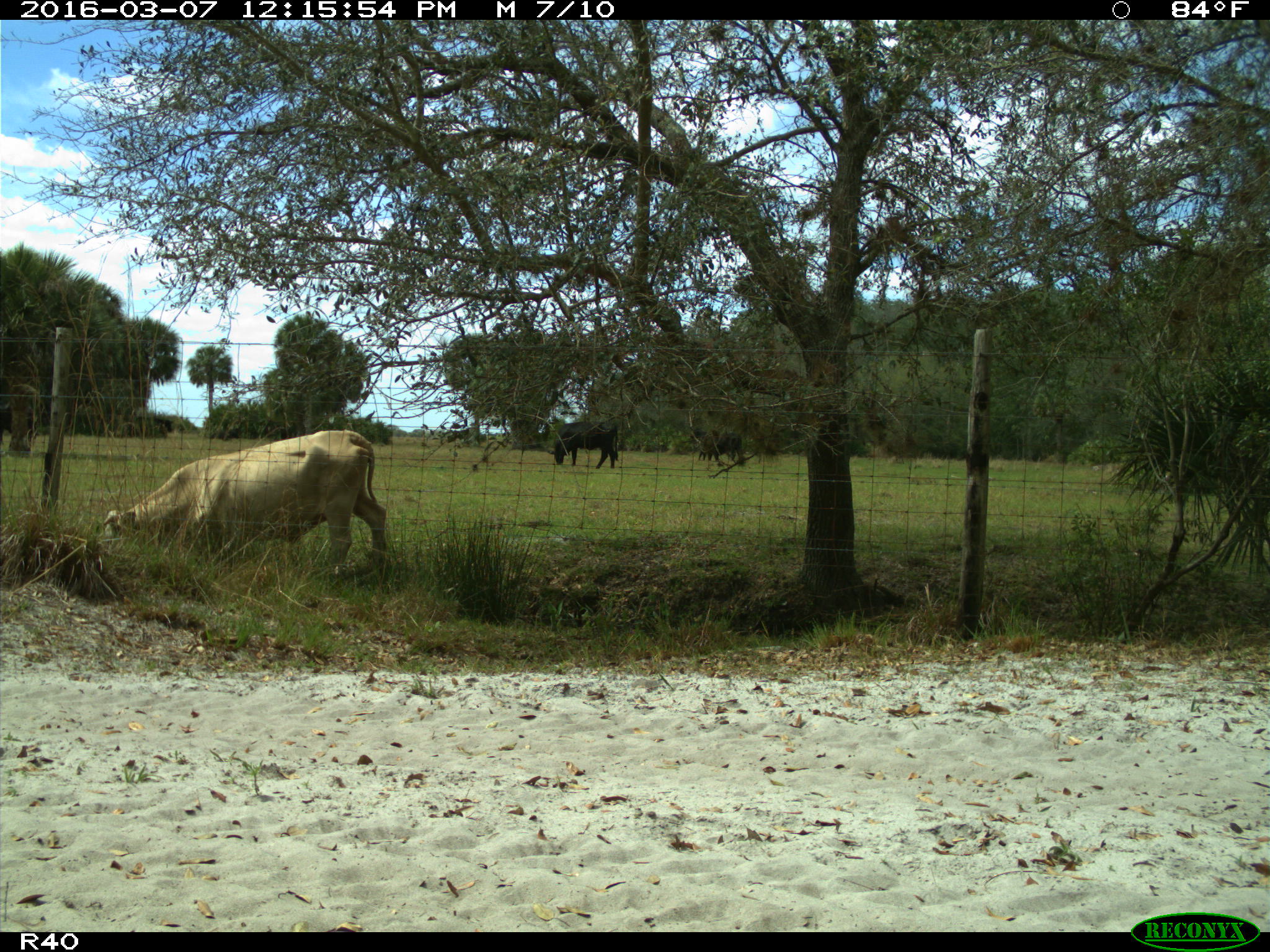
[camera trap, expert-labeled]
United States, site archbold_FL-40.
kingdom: Animalia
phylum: Chordata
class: Mammalia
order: Artiodactyla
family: Bovidae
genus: Bos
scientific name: Bos taurus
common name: domestic cow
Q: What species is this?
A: Bos taurus (domestic cow).